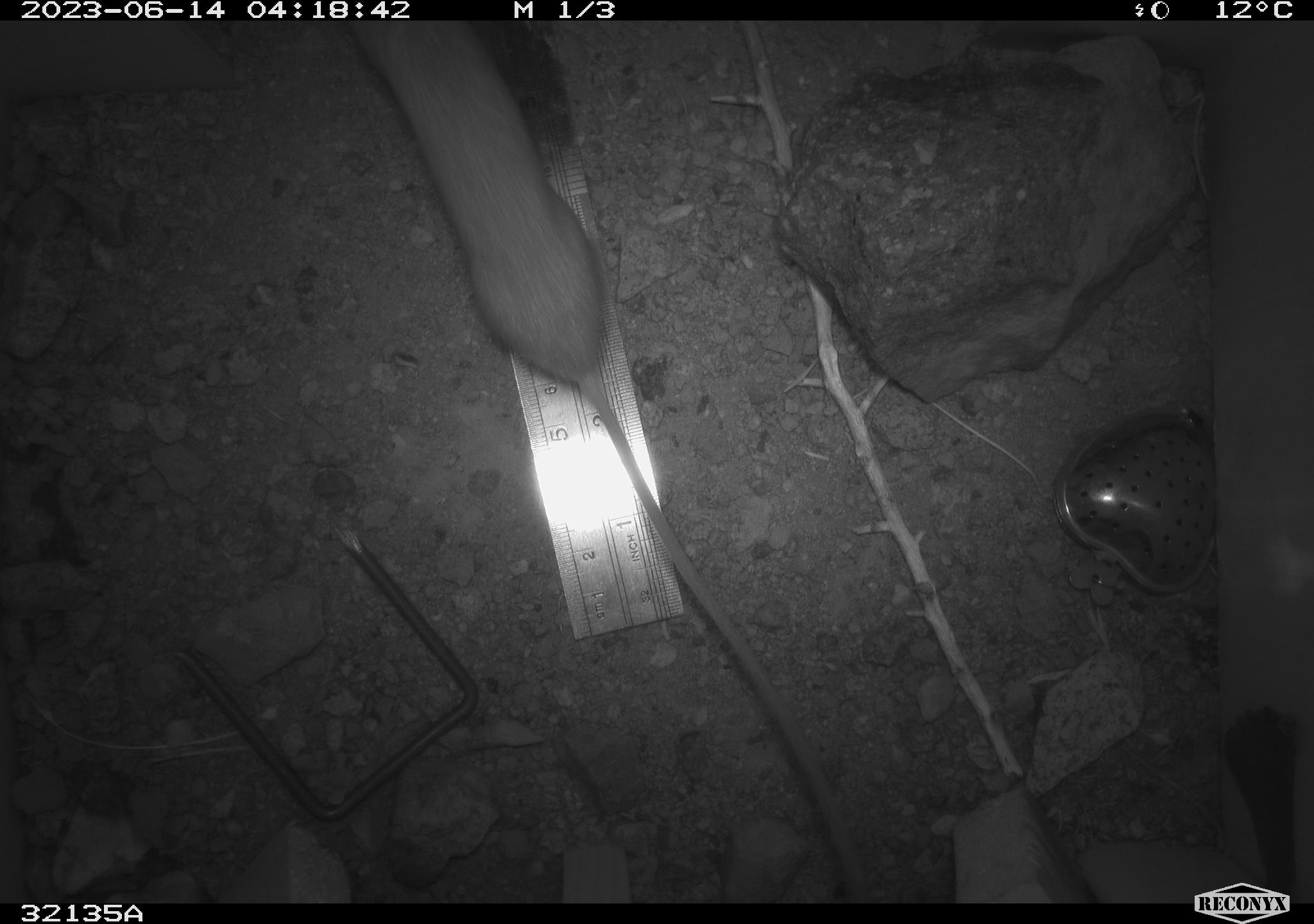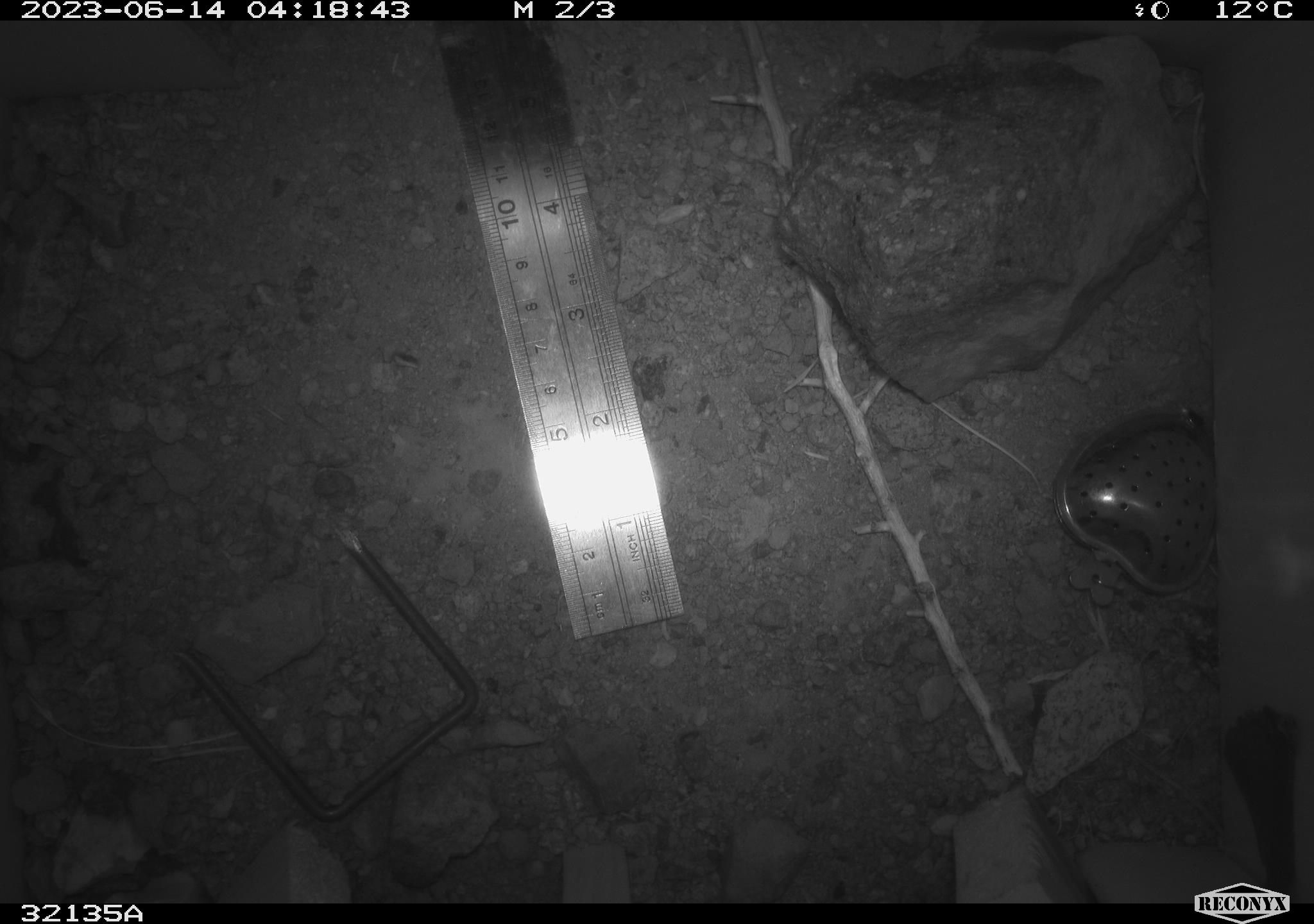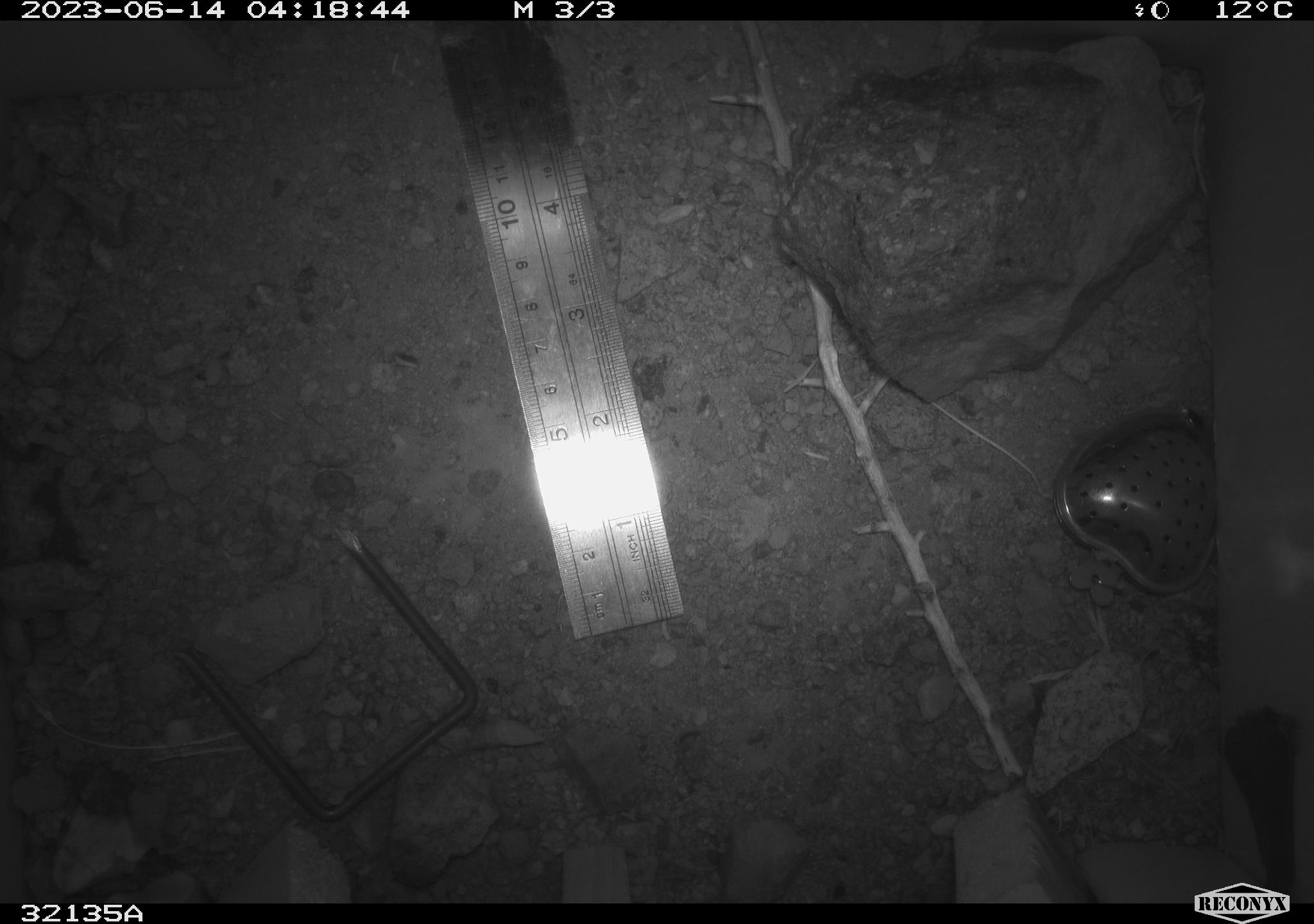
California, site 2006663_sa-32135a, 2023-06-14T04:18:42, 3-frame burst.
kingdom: Animalia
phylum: Chordata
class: Mammalia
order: Rodentia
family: Heteromyidae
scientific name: Heteromyidae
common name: kangaroo rats and pocket mice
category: heteromyidae family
Heteromyidae family (kangaroo rats and pocket mice) (Heteromyidae).